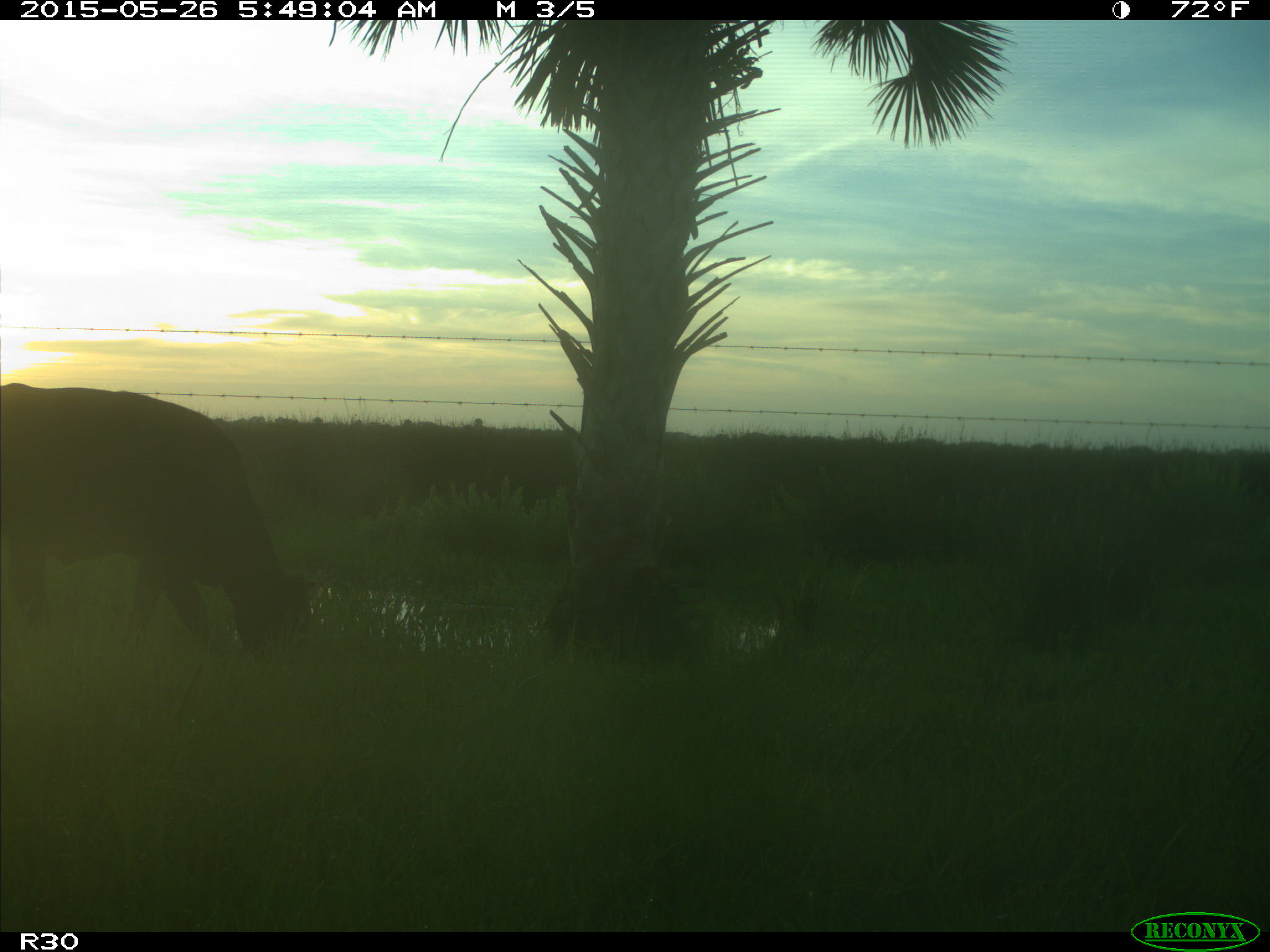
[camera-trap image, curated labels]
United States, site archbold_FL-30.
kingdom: Animalia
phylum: Chordata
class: Mammalia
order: Artiodactyla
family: Bovidae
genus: Bos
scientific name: Bos taurus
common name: domestic cow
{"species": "Bos taurus (domestic cow)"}